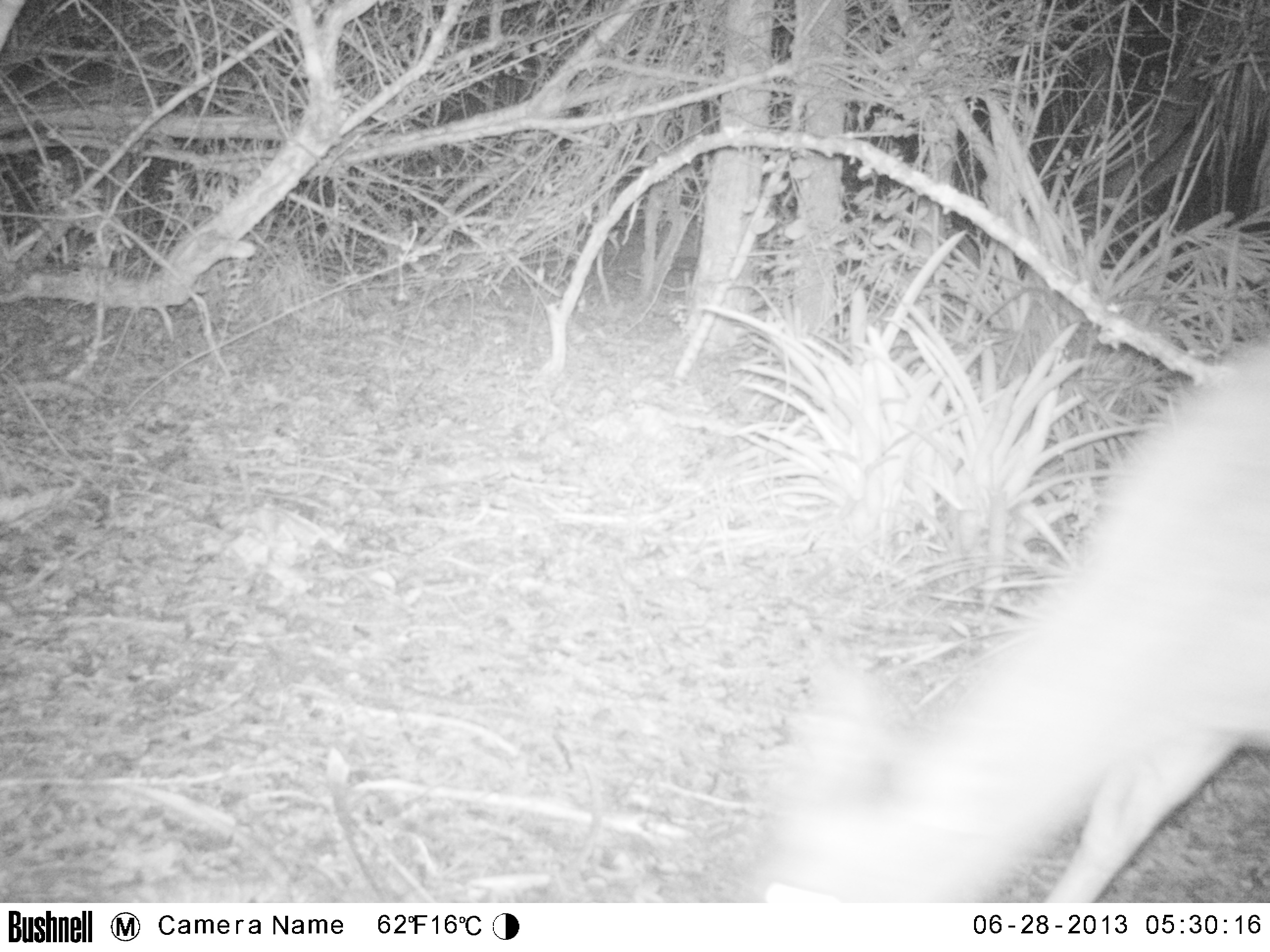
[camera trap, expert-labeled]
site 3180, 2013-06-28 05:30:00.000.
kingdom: Animalia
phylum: Chordata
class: Mammalia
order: Artiodactyla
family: Cervidae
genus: Mazama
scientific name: Mazama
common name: brockets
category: mazama sp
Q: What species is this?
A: Mazama sp (brockets) (Mazama).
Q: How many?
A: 1.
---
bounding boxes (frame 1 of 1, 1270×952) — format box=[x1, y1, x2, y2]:
mazama sp: box=[745, 344, 1268, 899]